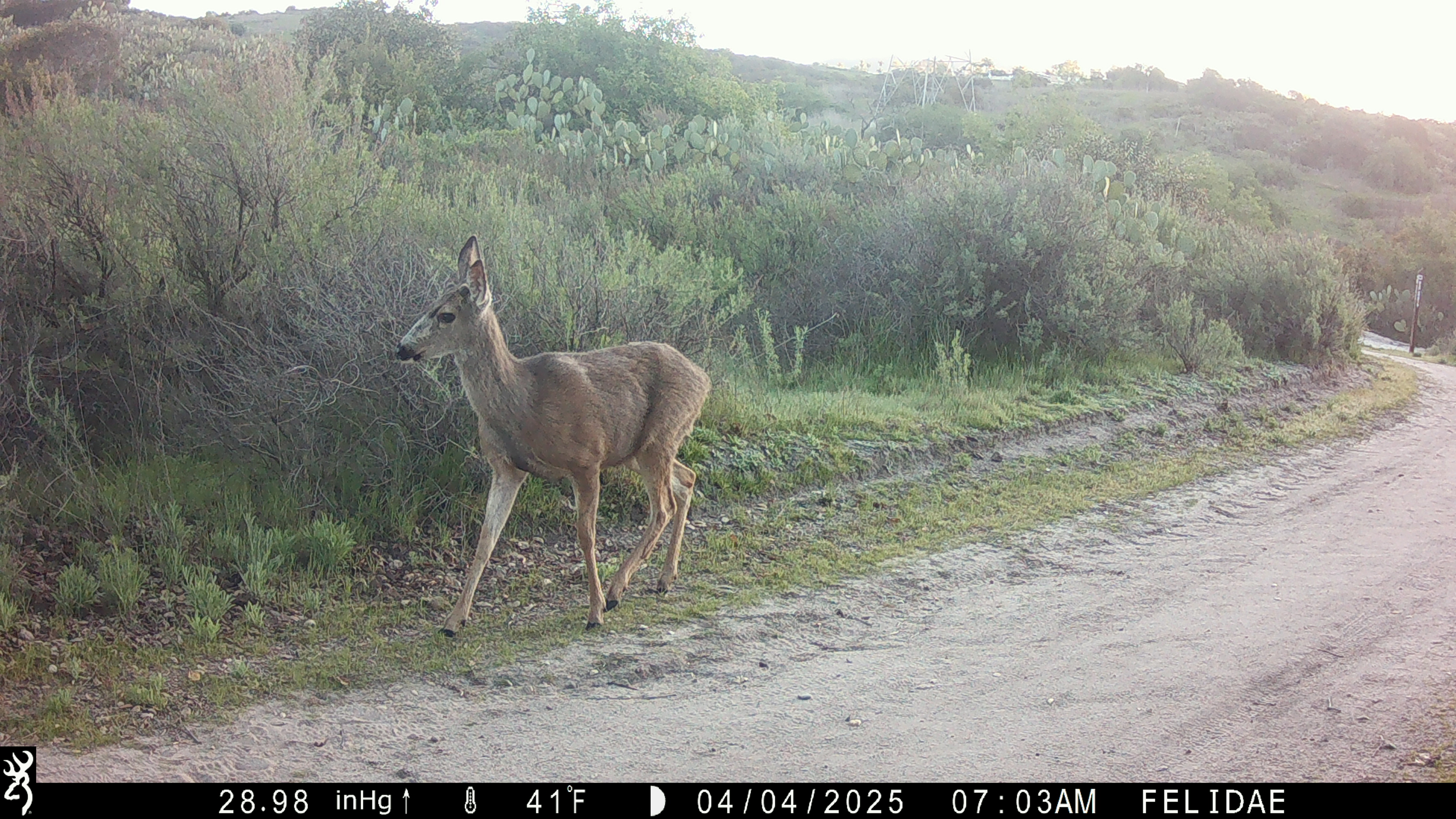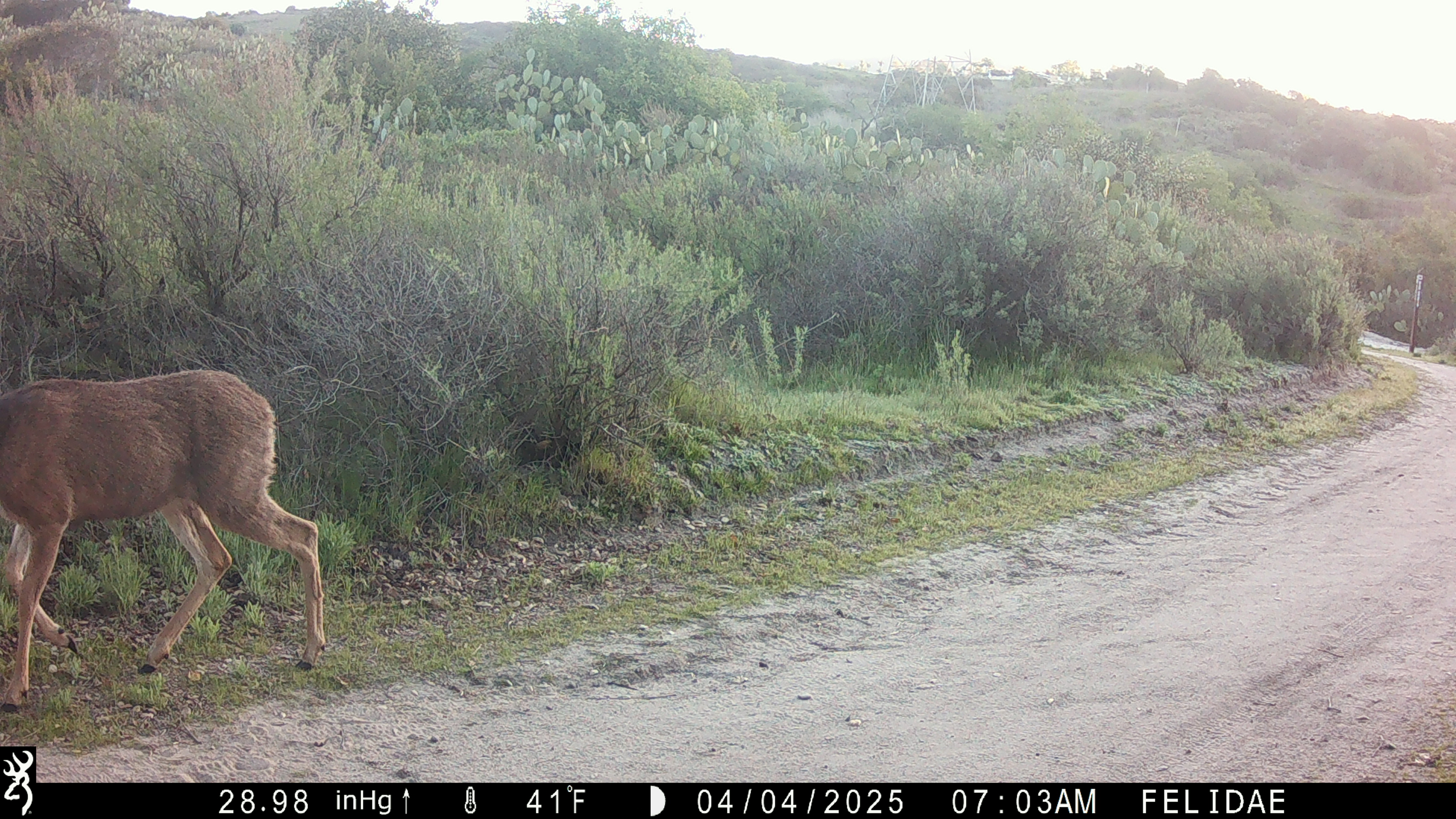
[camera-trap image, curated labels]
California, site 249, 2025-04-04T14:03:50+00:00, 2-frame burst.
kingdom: Animalia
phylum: Chordata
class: Mammalia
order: Artiodactyla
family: Cervidae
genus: Odocoileus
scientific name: Odocoileus hemionus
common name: mule deer